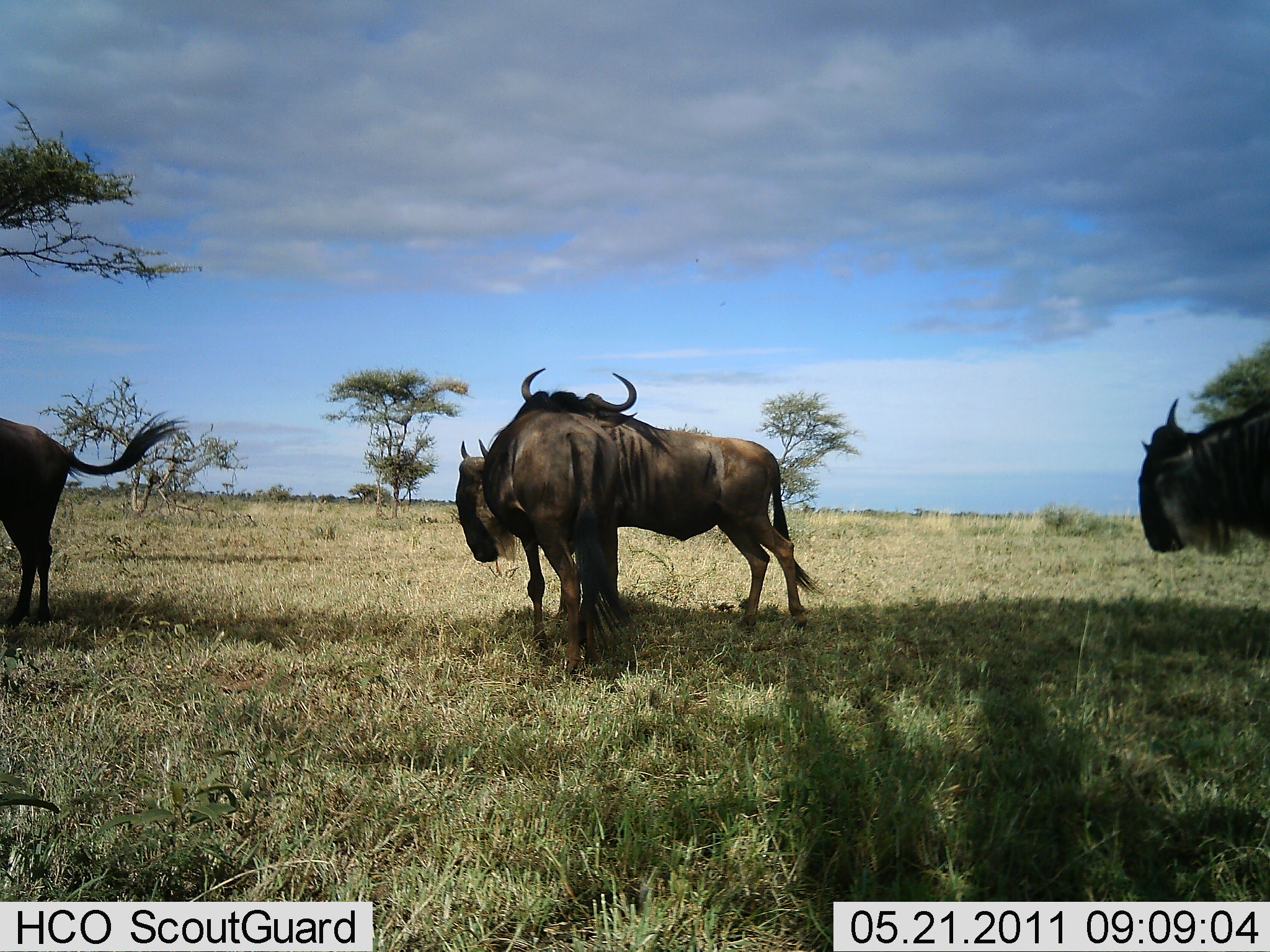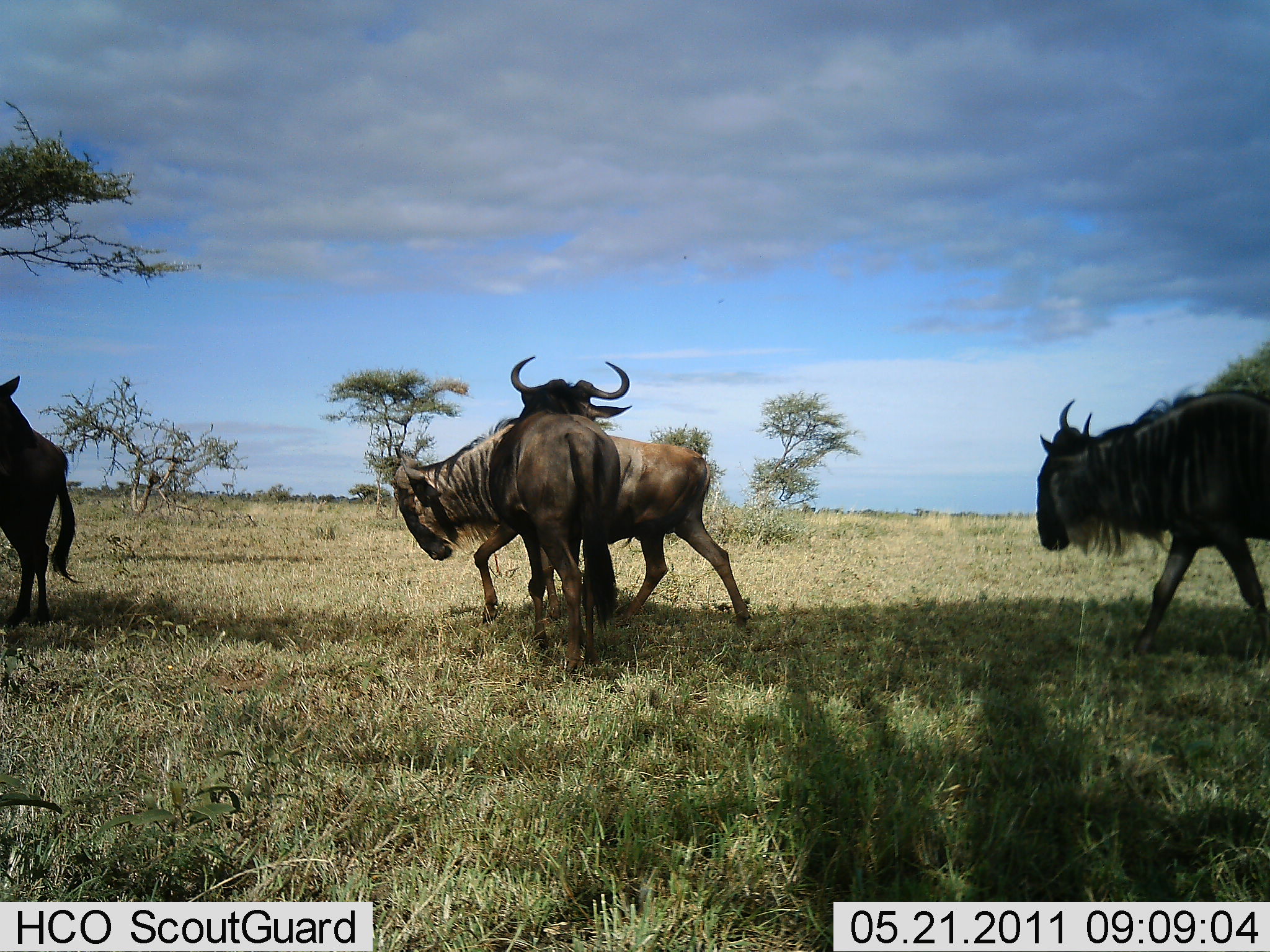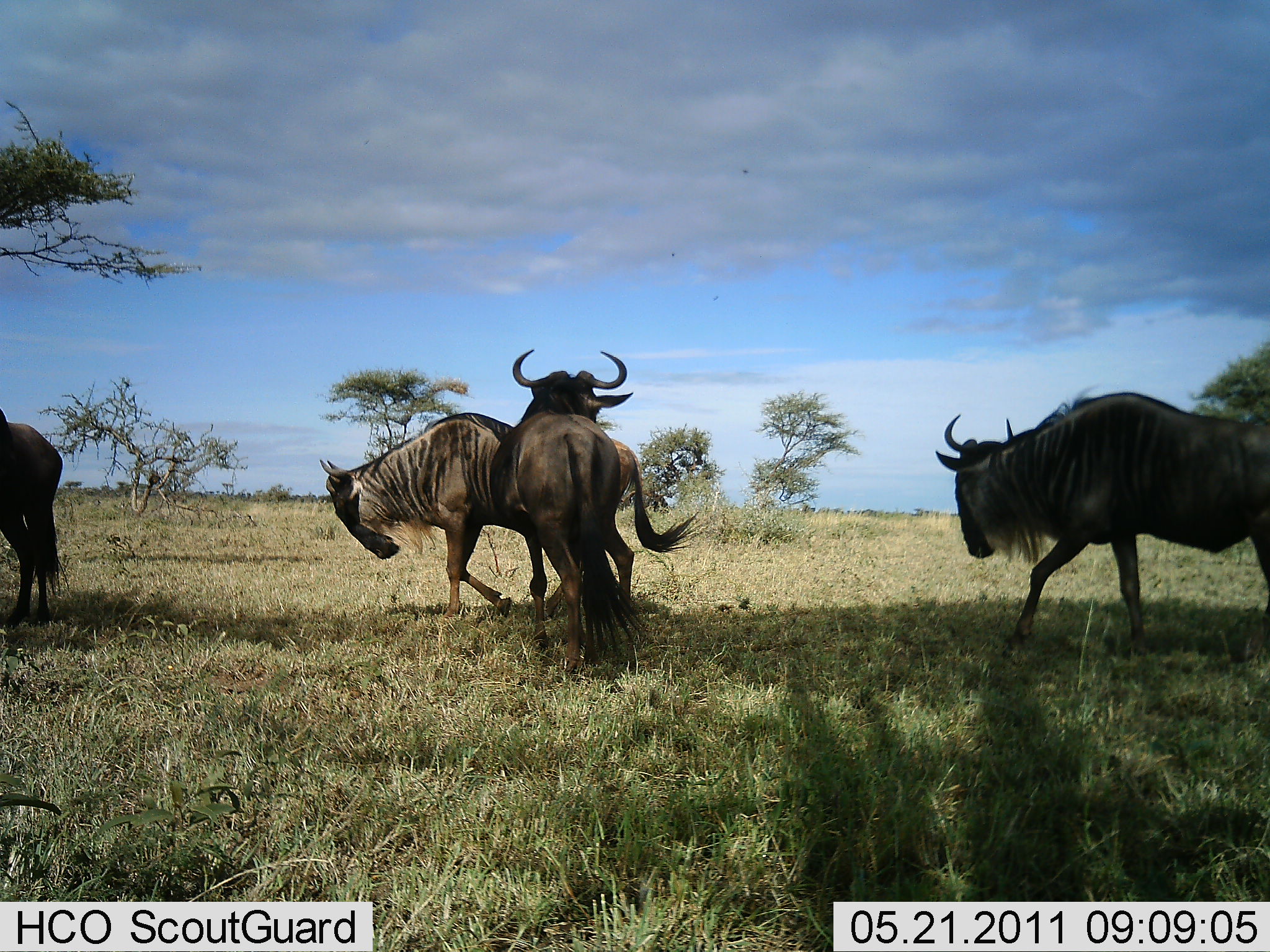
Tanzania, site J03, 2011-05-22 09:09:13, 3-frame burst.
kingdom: Animalia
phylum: Chordata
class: Mammalia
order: Artiodactyla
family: Bovidae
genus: Connochaetes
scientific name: Connochaetes taurinus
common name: blue wildebeest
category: wildebeest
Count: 4.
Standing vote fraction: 43%.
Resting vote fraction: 0%.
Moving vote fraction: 93%.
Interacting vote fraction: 14%.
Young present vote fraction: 0%.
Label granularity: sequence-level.